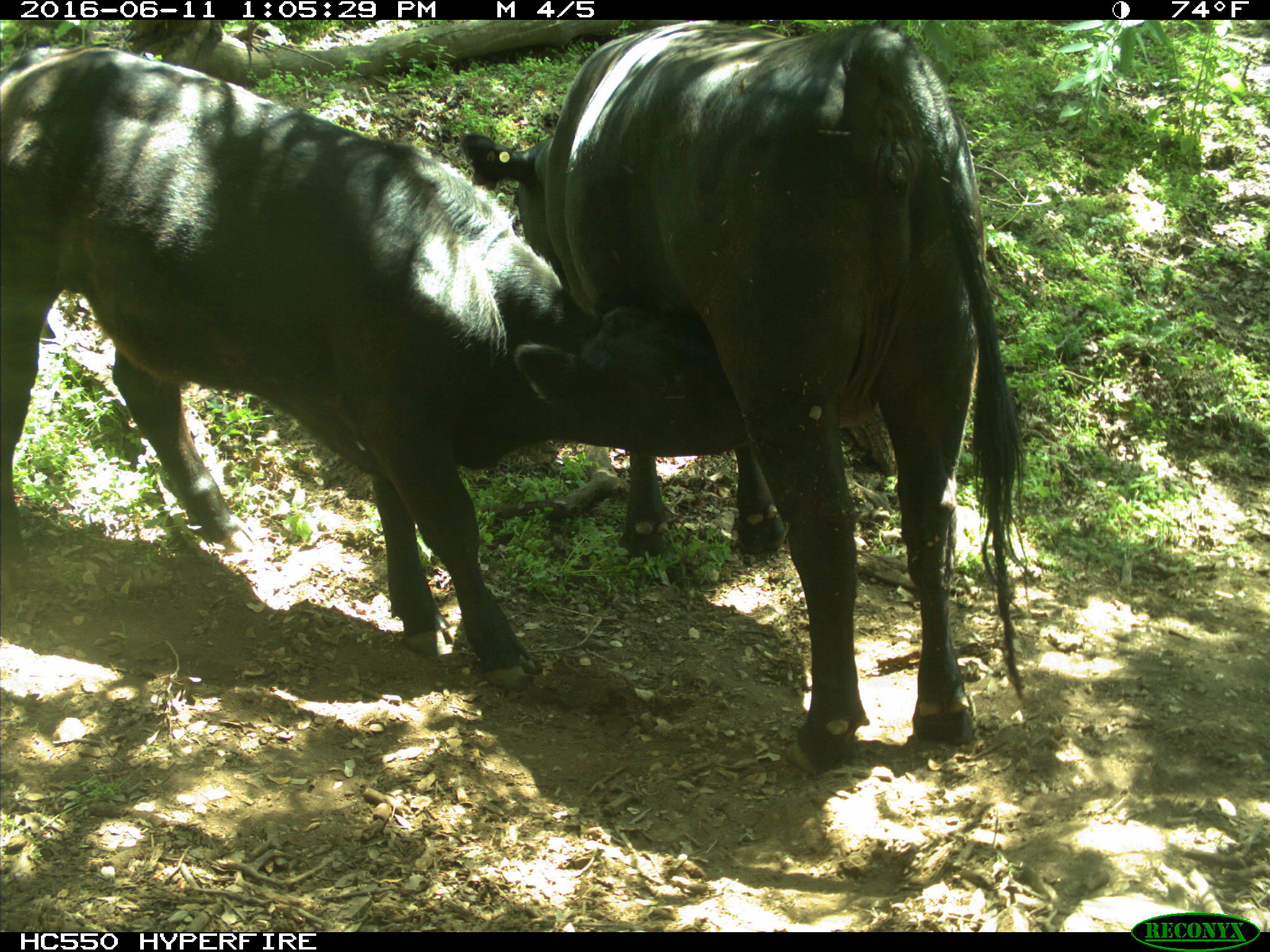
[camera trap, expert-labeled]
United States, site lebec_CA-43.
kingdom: Animalia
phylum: Chordata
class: Mammalia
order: Artiodactyla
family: Bovidae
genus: Bos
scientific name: Bos taurus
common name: domestic cow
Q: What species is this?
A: Bos taurus (domestic cow).